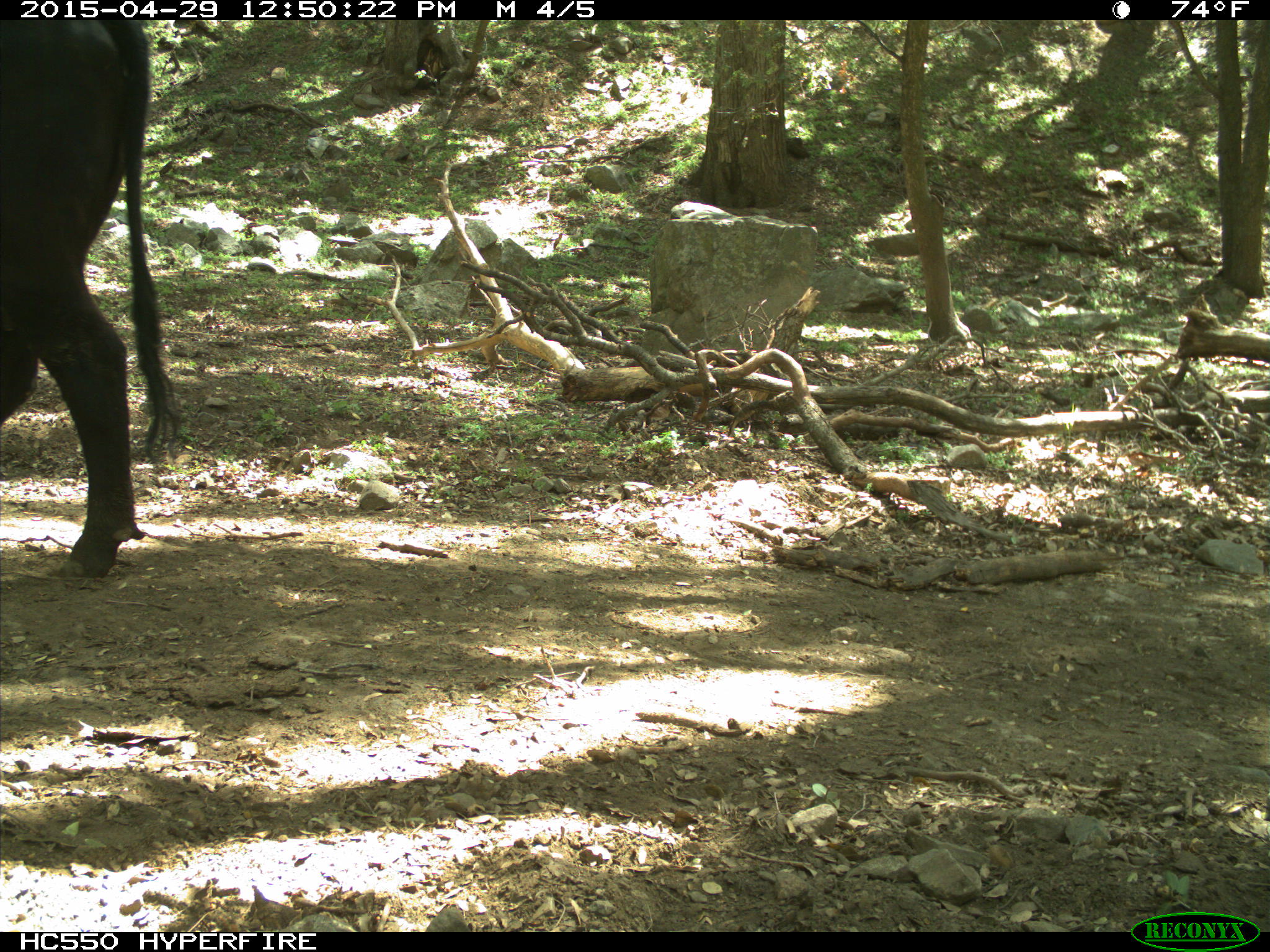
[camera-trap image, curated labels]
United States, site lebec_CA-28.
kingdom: Animalia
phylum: Chordata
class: Mammalia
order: Artiodactyla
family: Bovidae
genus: Bos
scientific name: Bos taurus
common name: domestic cow